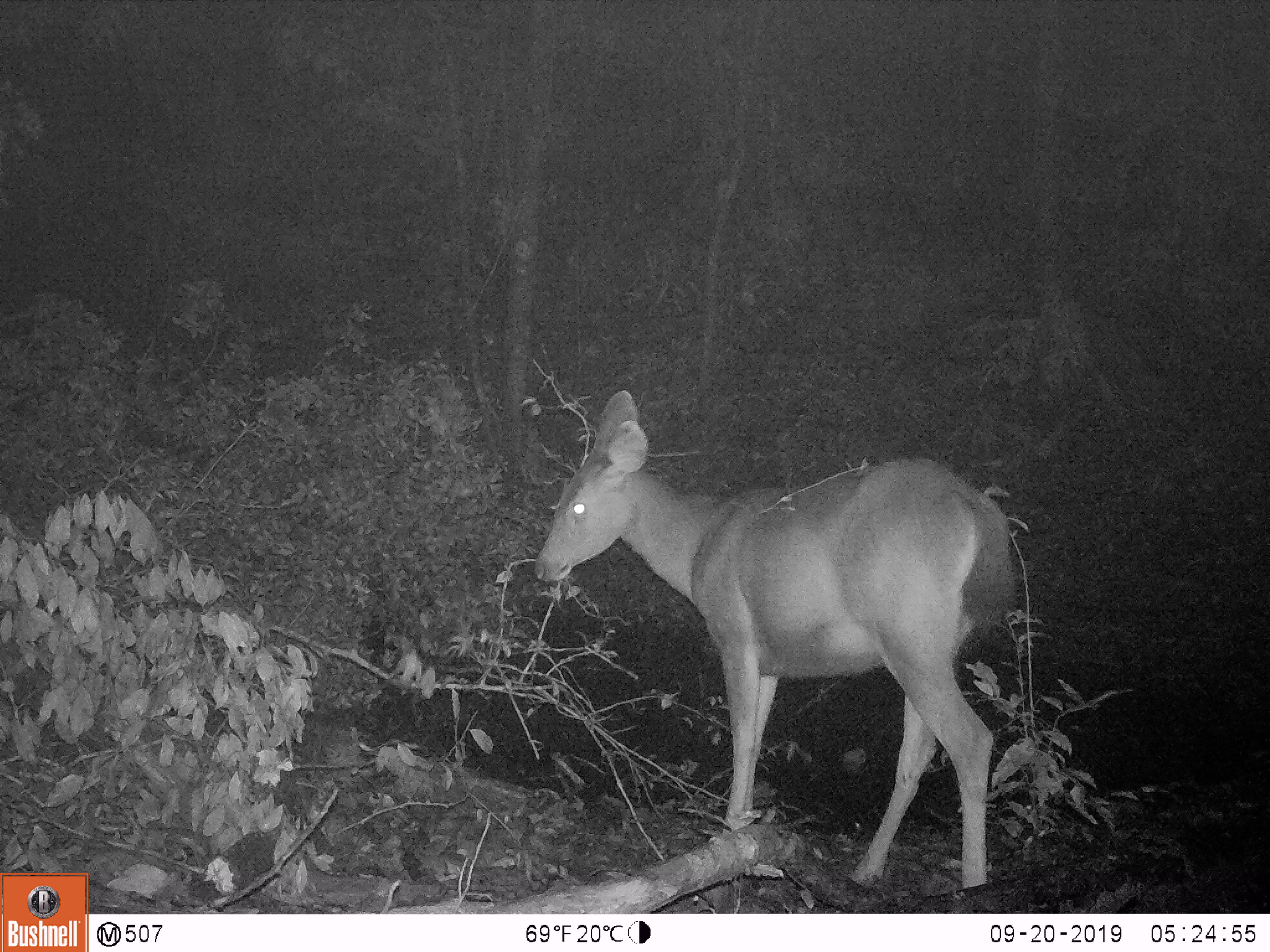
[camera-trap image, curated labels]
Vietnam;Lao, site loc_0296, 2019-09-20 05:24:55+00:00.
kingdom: Animalia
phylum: Chordata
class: Mammalia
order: Artiodactyla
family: Cervidae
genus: Rusa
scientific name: Rusa unicolor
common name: sambar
Sambar (Rusa unicolor). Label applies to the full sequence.